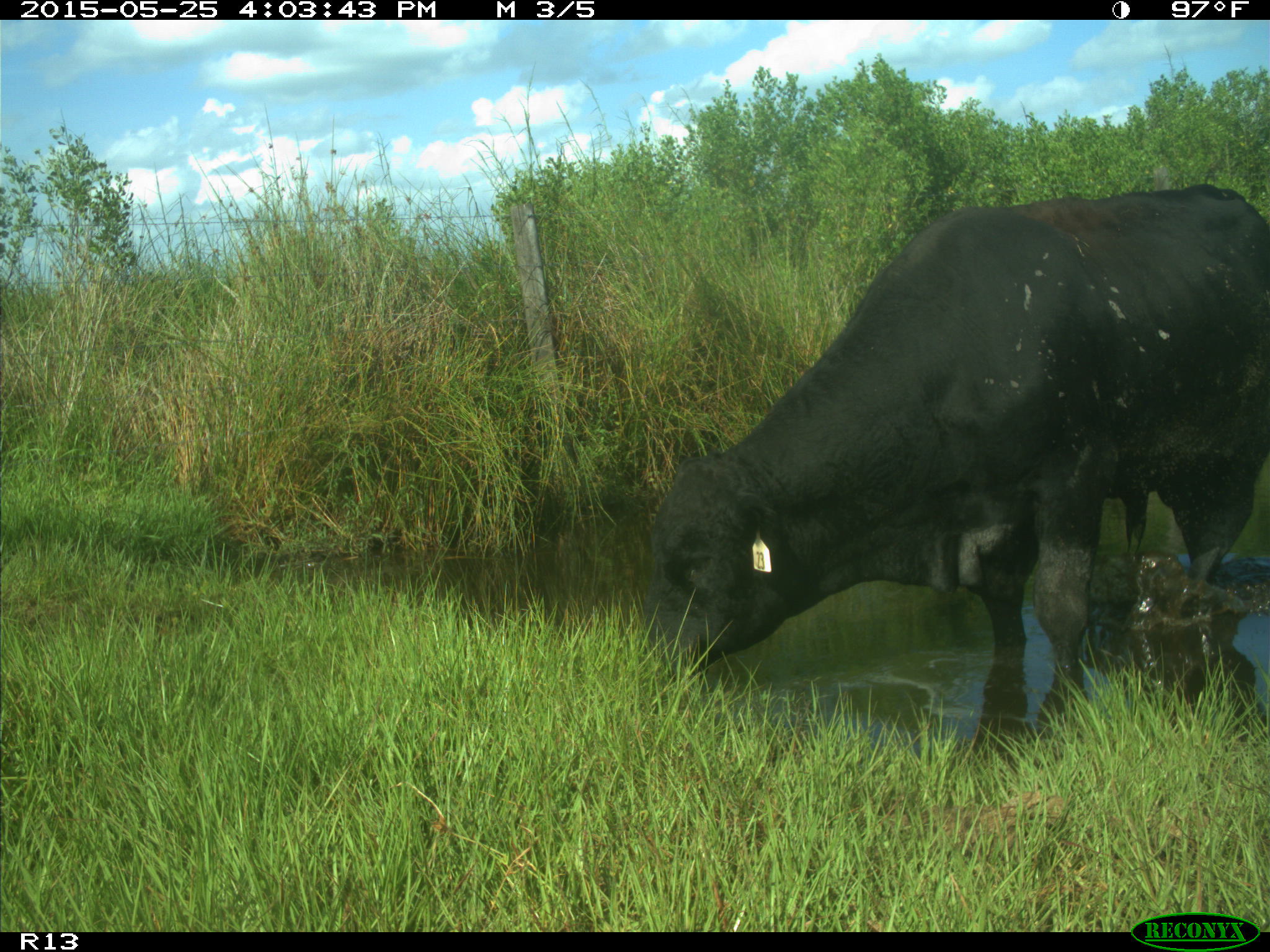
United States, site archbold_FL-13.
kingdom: Animalia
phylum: Chordata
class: Mammalia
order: Artiodactyla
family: Bovidae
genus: Bos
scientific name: Bos taurus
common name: domestic cow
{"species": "Bos taurus (domestic cow)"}